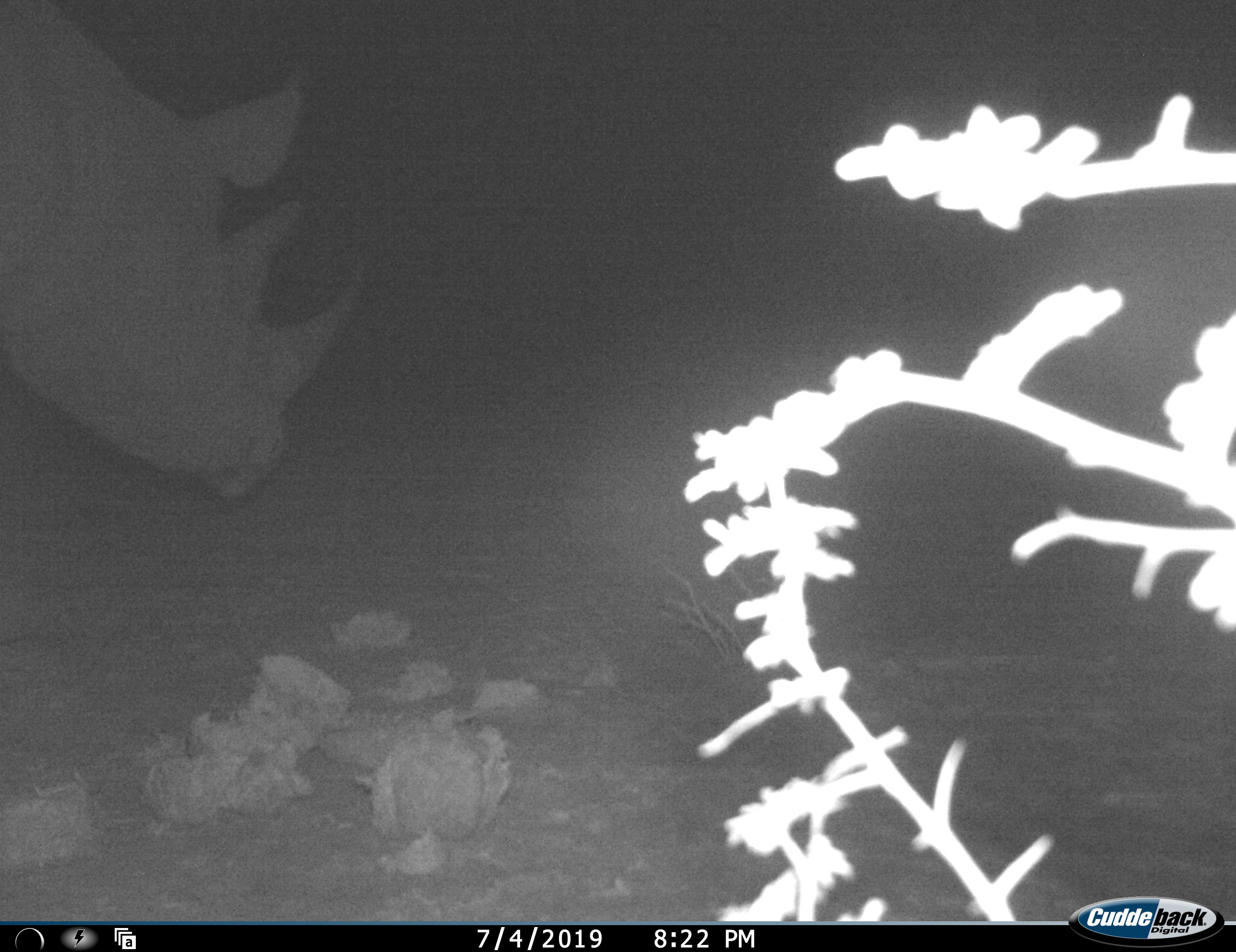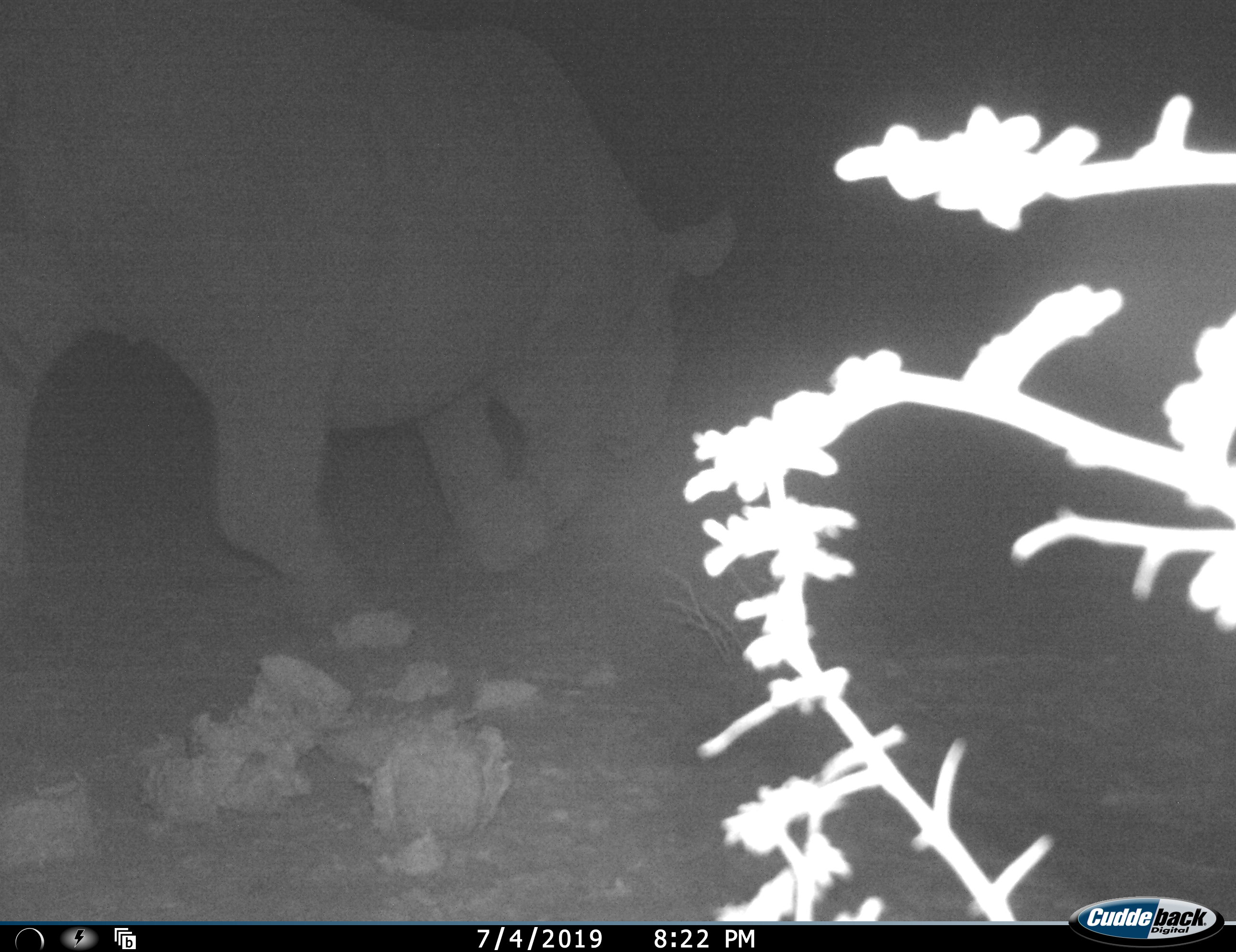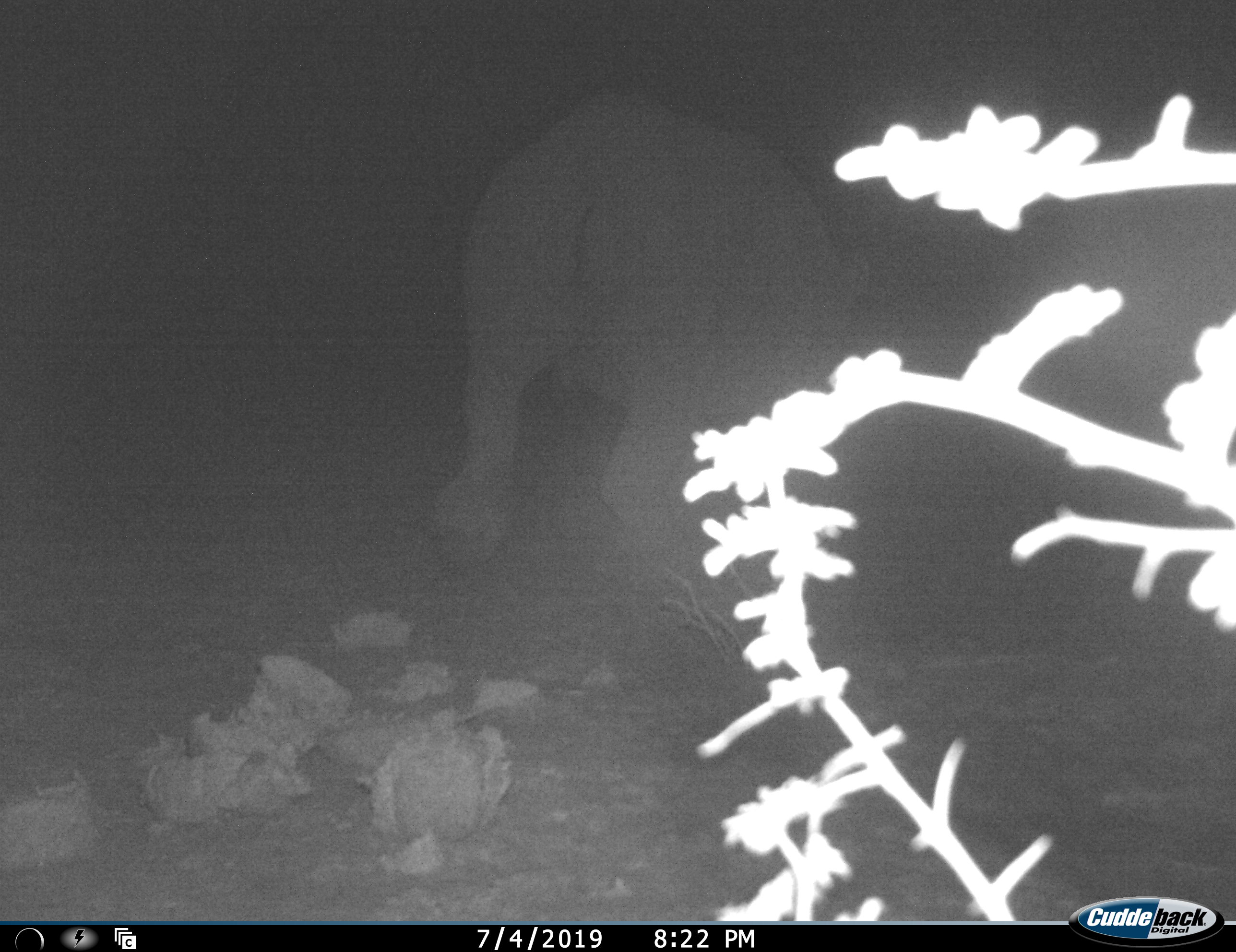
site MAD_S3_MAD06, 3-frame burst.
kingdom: Animalia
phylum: Chordata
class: Mammalia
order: Perissodactyla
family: Rhinocerotidae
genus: Diceros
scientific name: Diceros bicornis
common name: black rhinoceros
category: rhinocerosblack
Rhinocerosblack (black rhinoceros) (Diceros bicornis), count 1. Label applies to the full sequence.